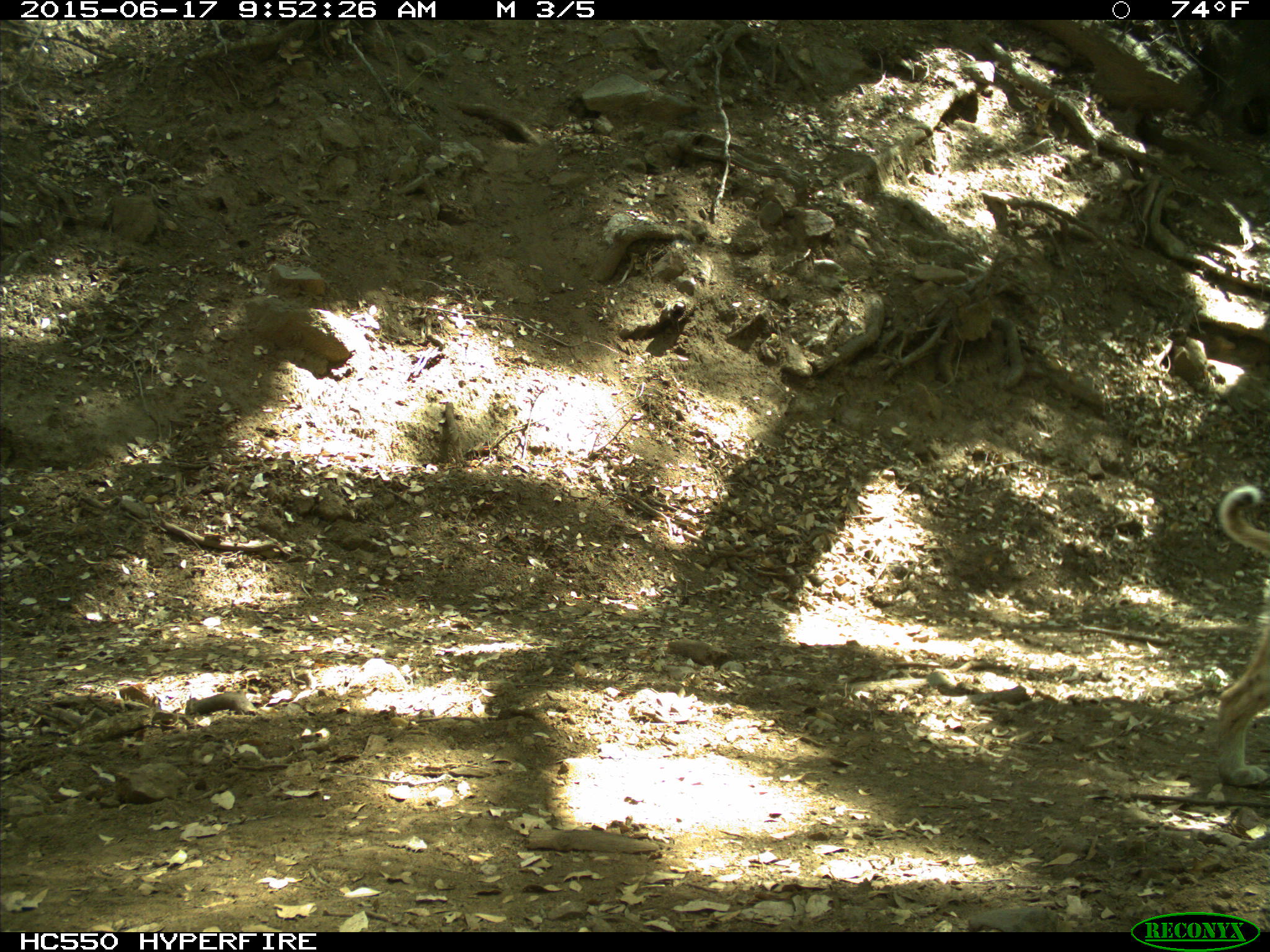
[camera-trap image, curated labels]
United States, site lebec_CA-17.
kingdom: Animalia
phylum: Chordata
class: Mammalia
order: Carnivora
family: Felidae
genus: Lynx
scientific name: Lynx rufus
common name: bobcat